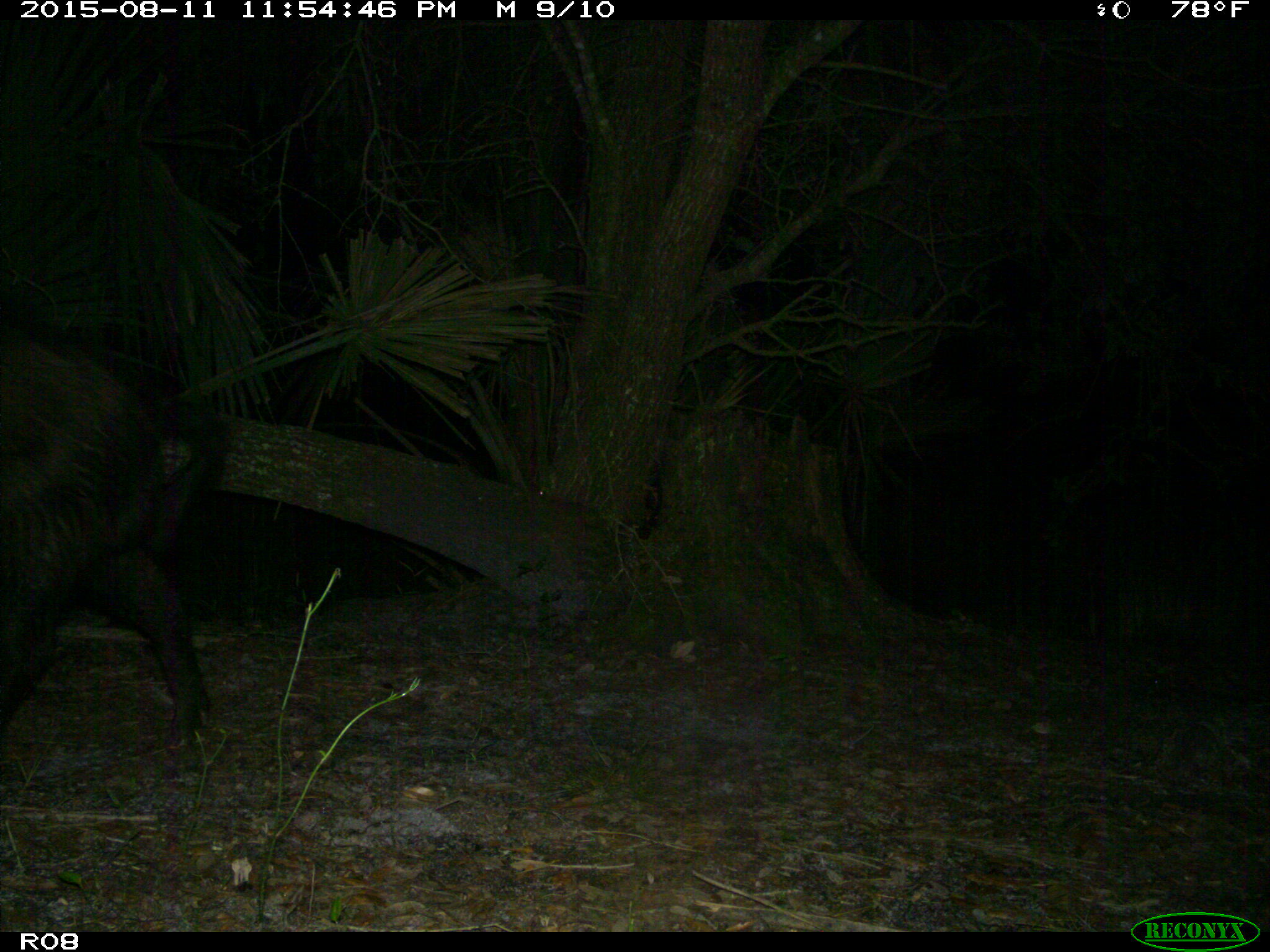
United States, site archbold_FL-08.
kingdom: Animalia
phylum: Chordata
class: Mammalia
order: Artiodactyla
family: Suidae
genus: Sus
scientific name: Sus scrofa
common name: wild boar